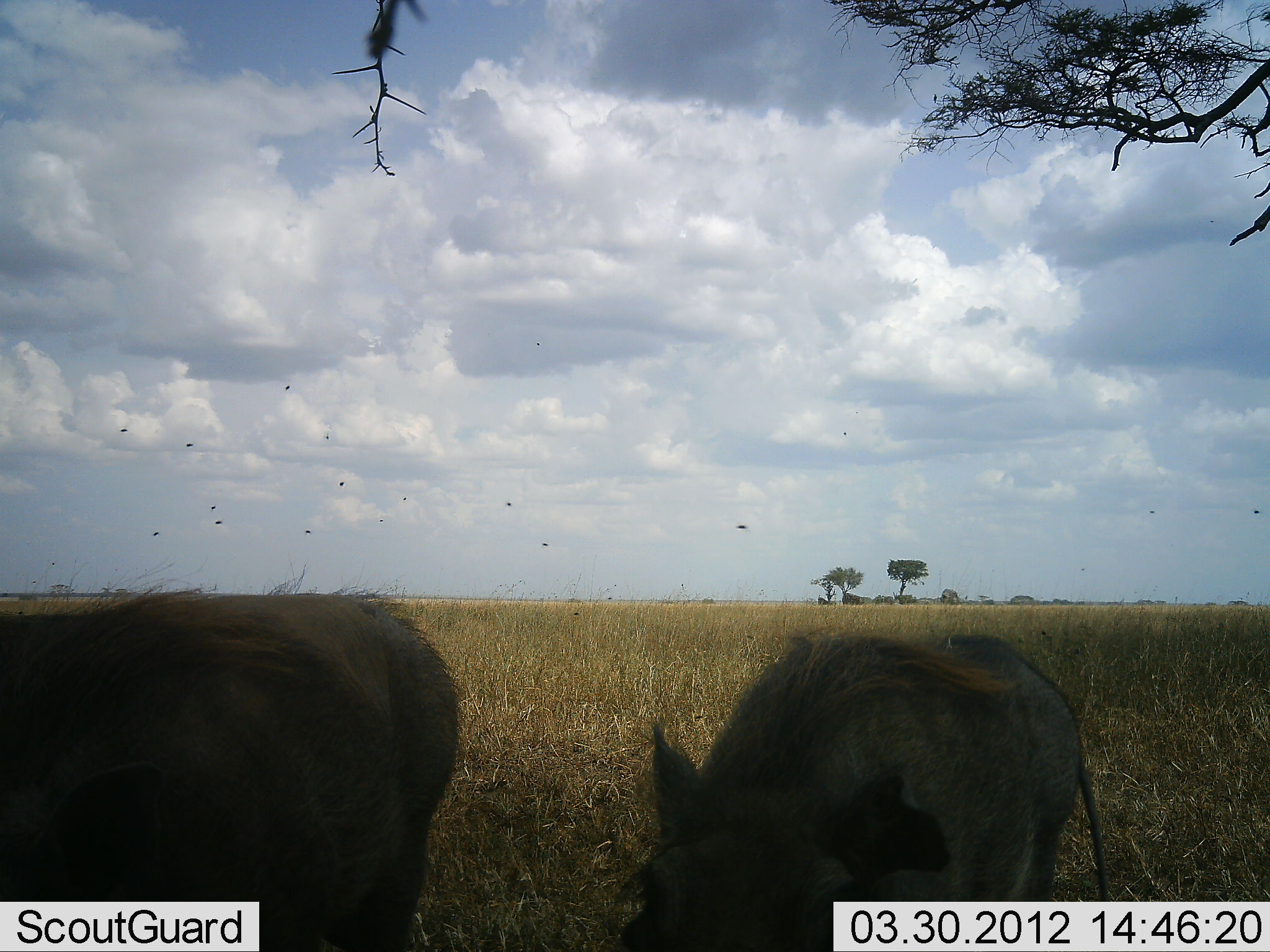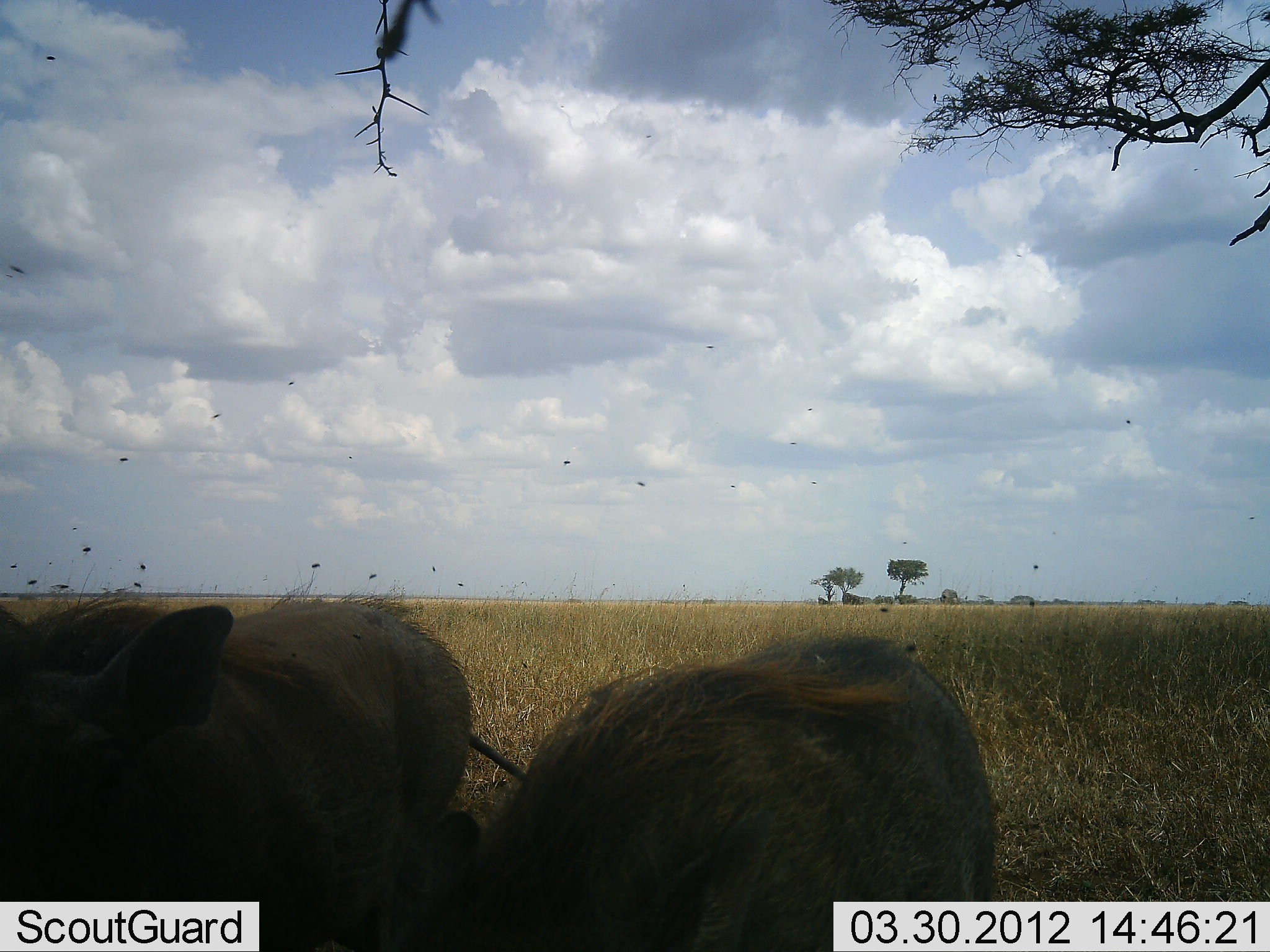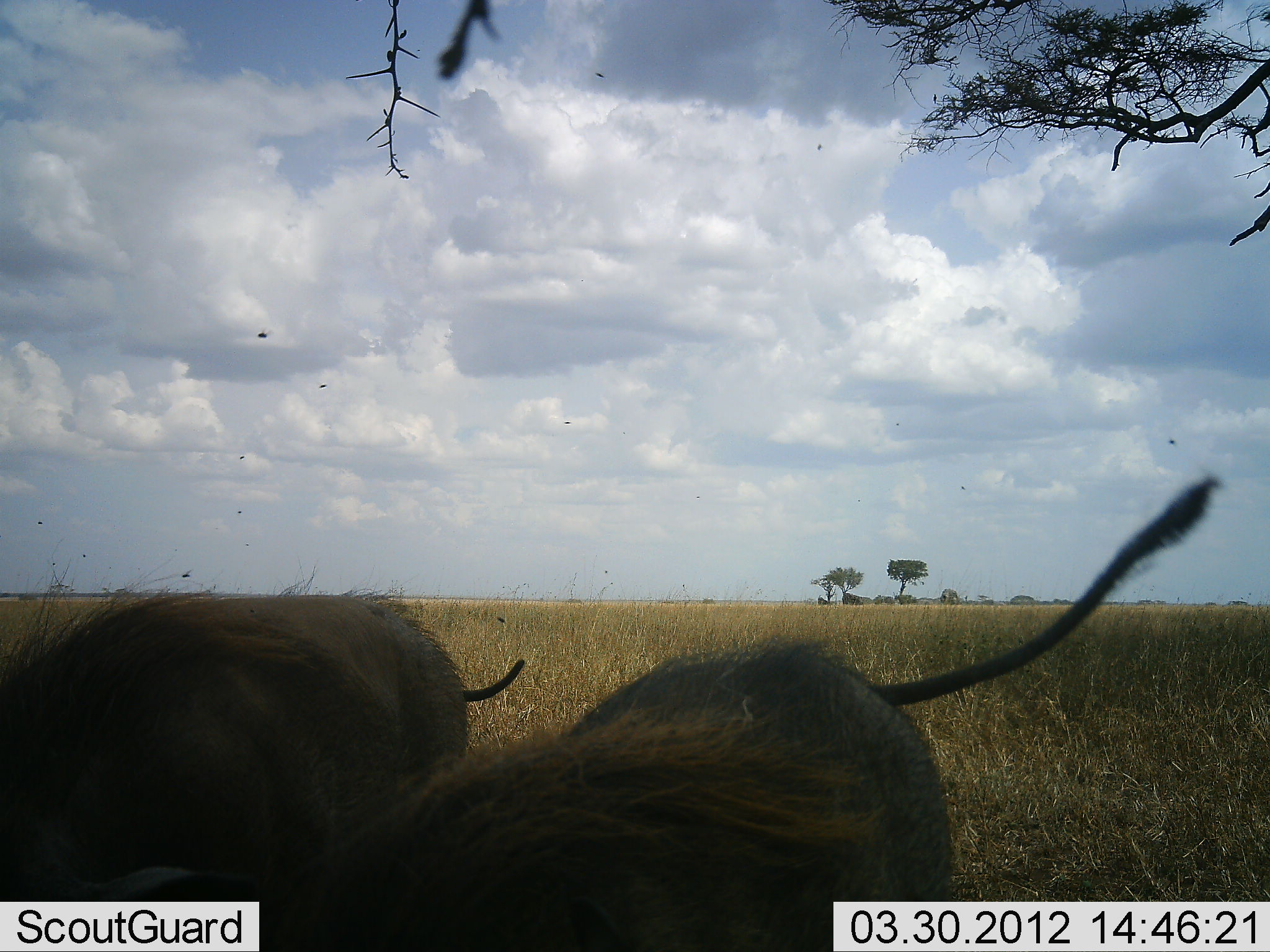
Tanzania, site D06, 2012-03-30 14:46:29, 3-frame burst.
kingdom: Animalia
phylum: Chordata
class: Mammalia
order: Artiodactyla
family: Suidae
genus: Phacochoerus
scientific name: Phacochoerus africanus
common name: warthog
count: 2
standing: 41%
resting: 0%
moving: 35%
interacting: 0%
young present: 0%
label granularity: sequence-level